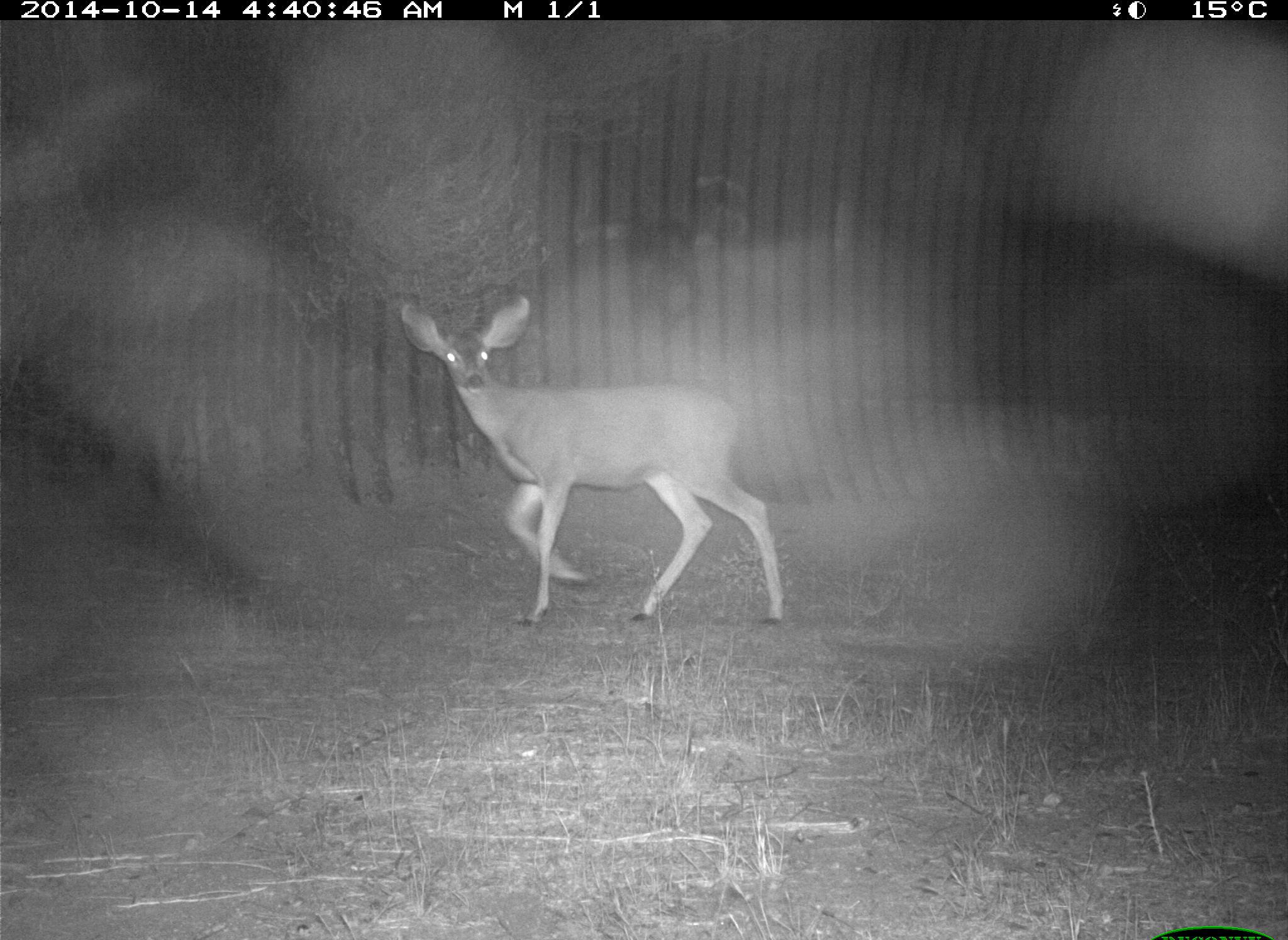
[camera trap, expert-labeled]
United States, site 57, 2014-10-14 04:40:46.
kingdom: Animalia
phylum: Chordata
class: Mammalia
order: Artiodactyla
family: Cervidae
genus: Odocoileus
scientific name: Odocoileus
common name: deer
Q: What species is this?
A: Deer (Odocoileus).